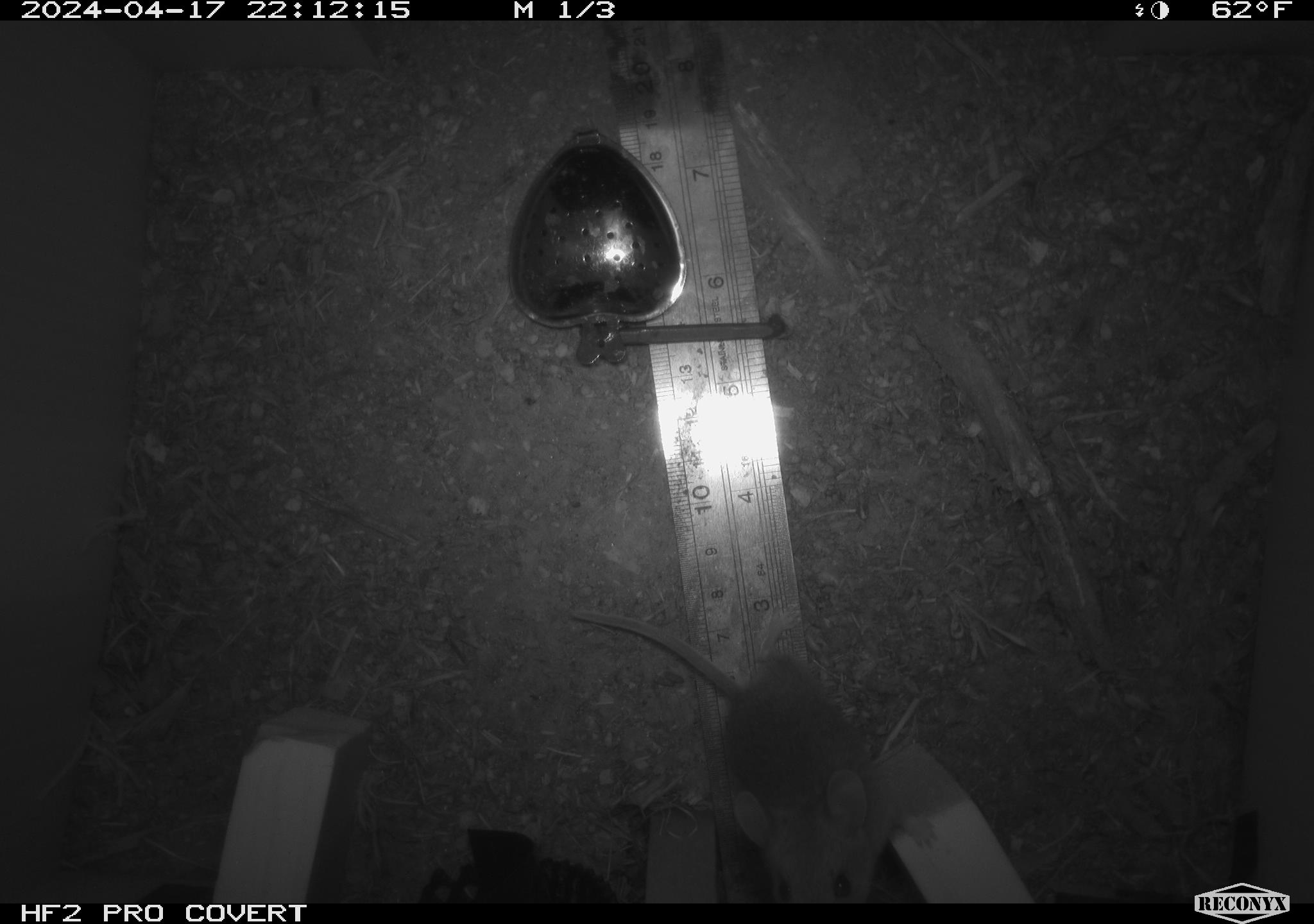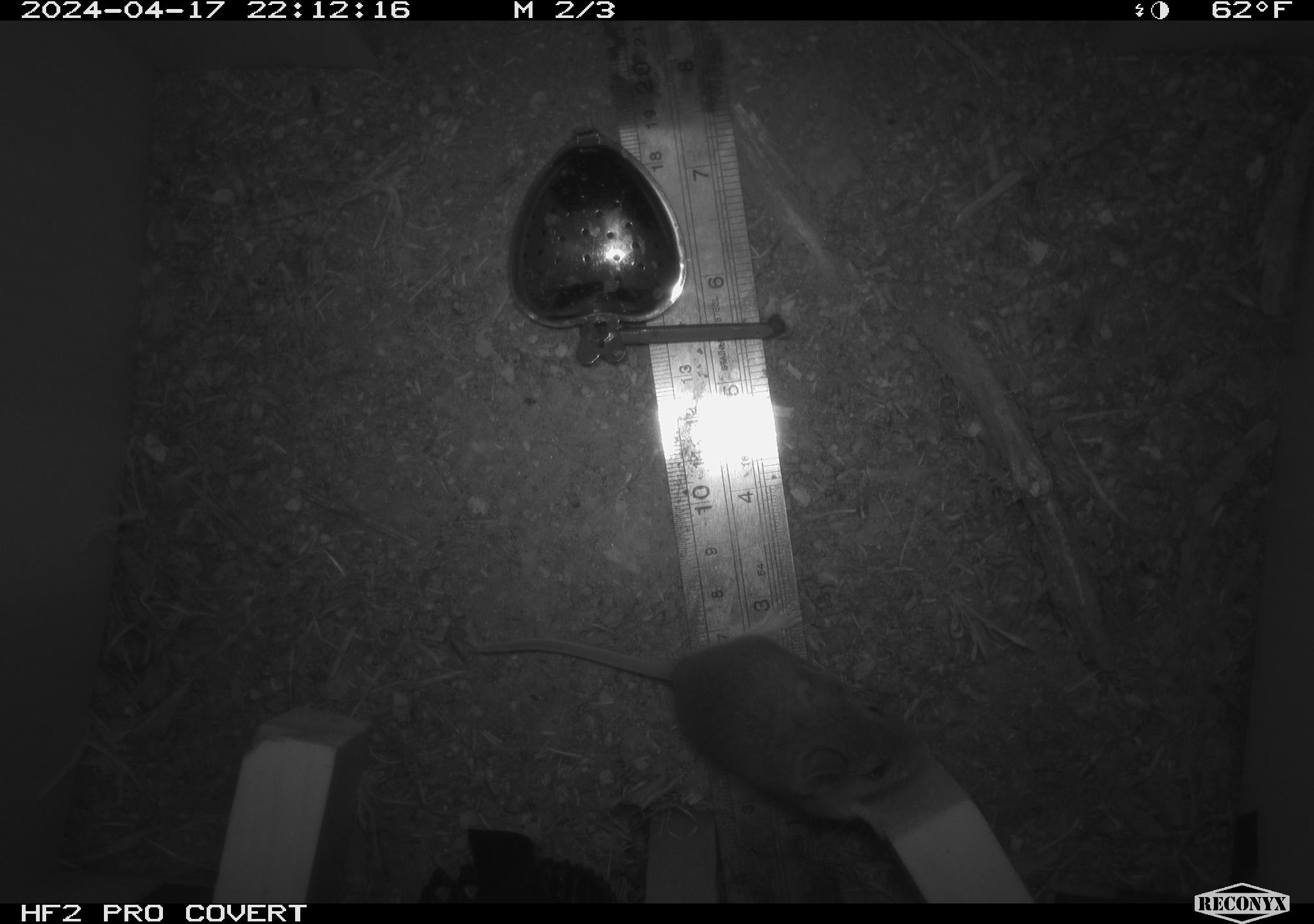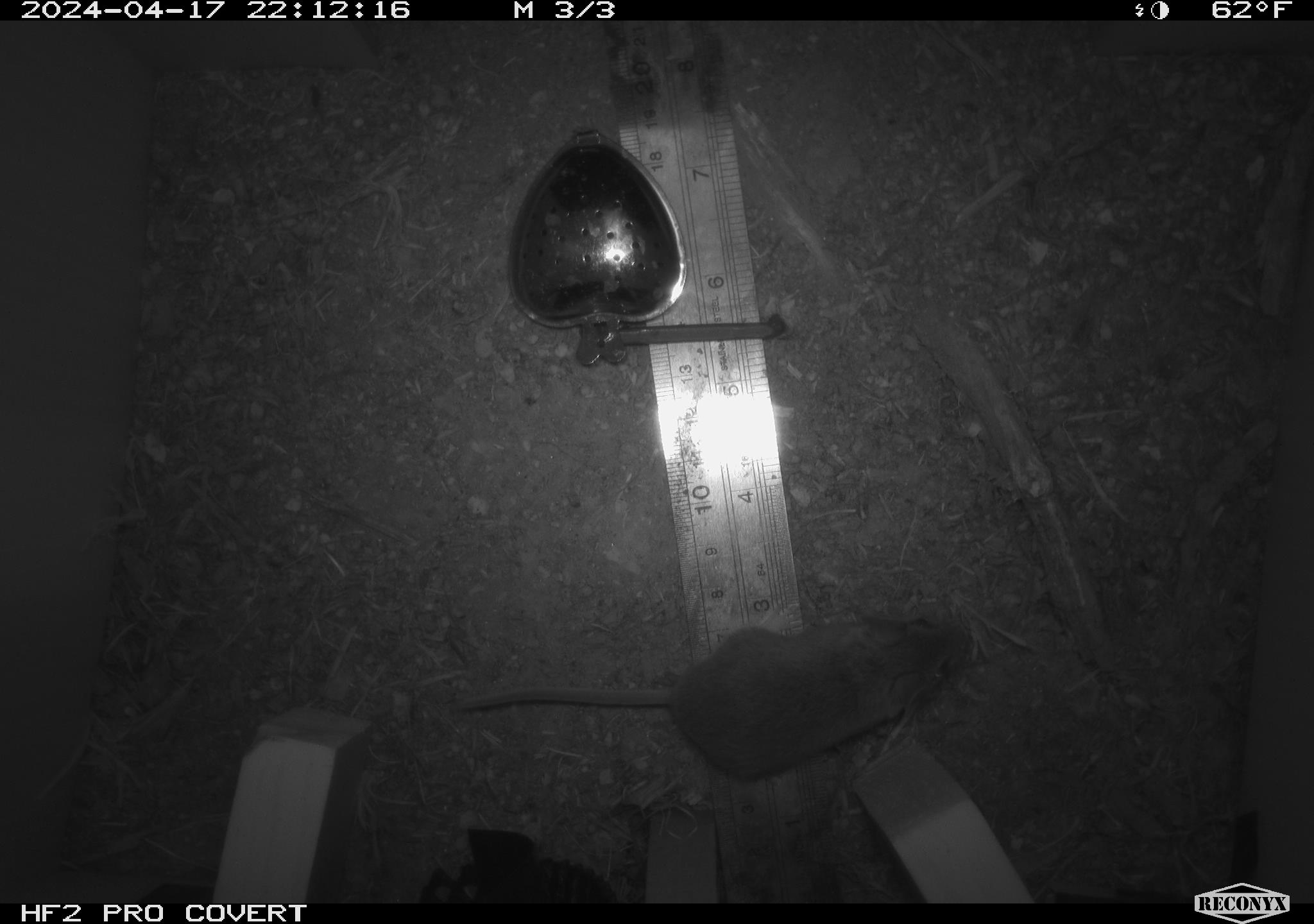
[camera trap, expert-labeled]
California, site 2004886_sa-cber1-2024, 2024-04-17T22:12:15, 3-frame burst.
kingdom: Animalia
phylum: Chordata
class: Mammalia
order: Rodentia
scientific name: Rodentia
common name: mouse species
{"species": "mouse species (Rodentia)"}